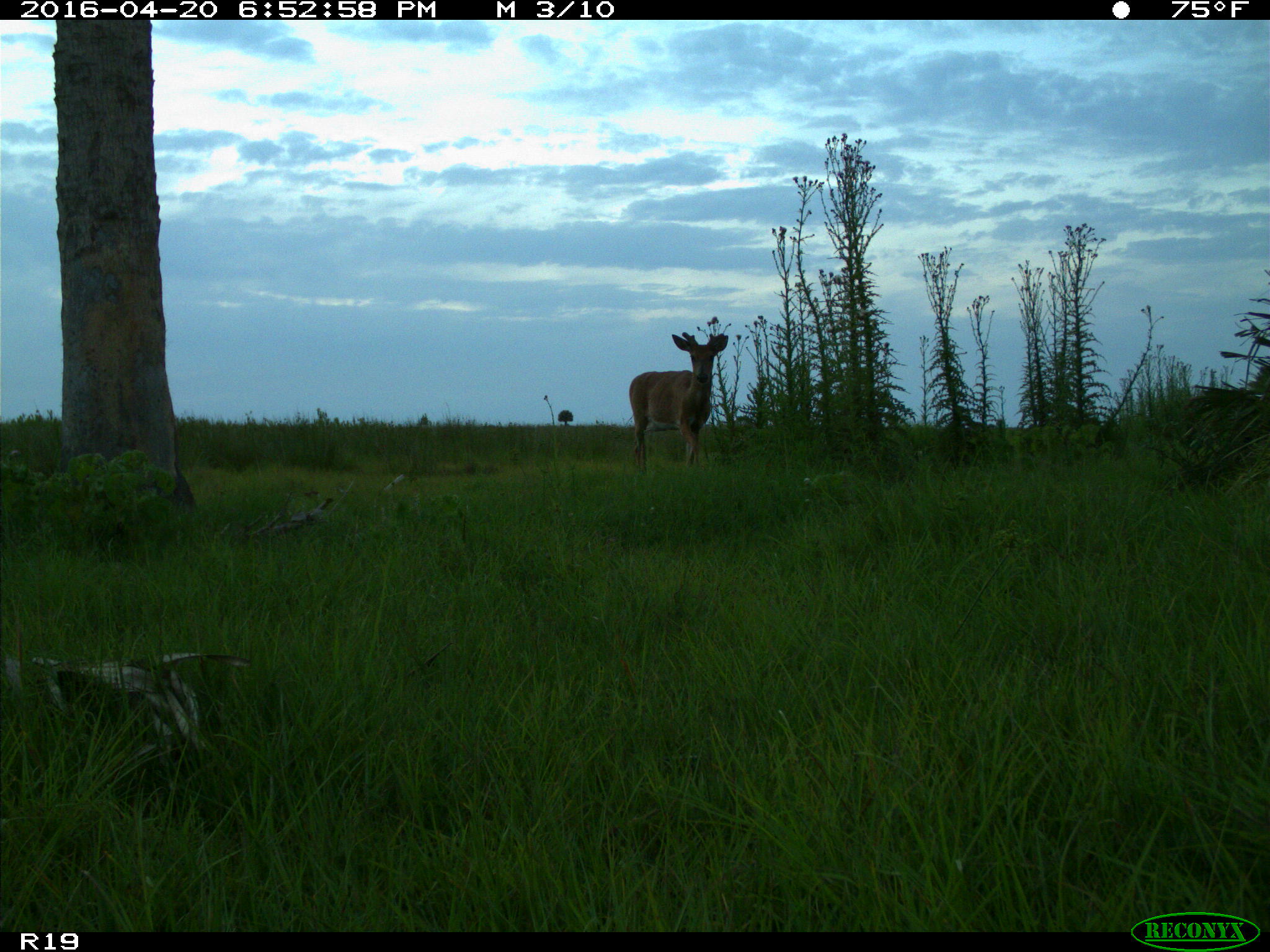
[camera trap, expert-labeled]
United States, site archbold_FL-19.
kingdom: Animalia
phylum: Chordata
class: Mammalia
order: Artiodactyla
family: Cervidae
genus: Odocoileus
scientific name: Odocoileus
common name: deer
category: unidentified deer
Unidentified deer (deer) (Odocoileus).